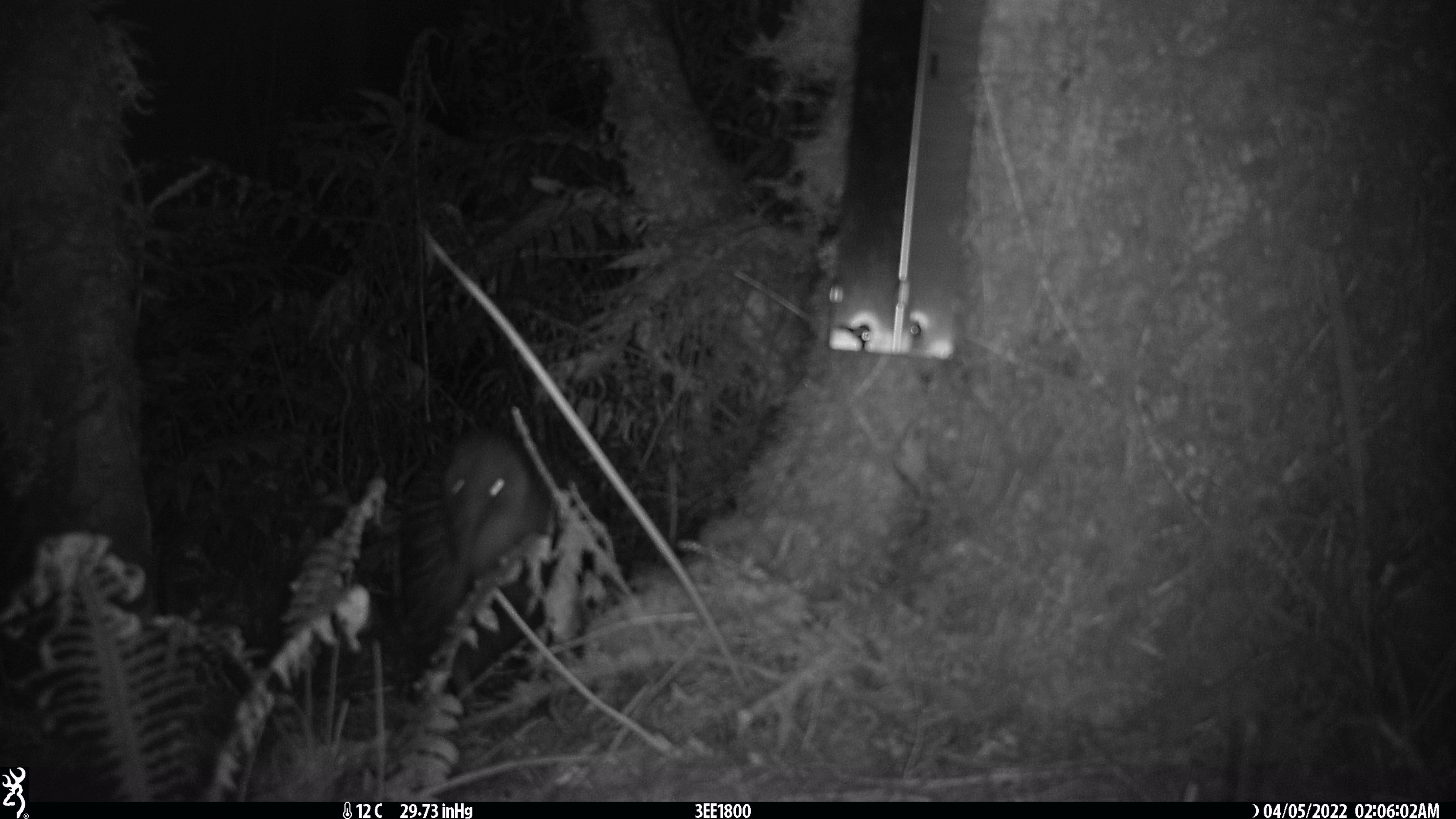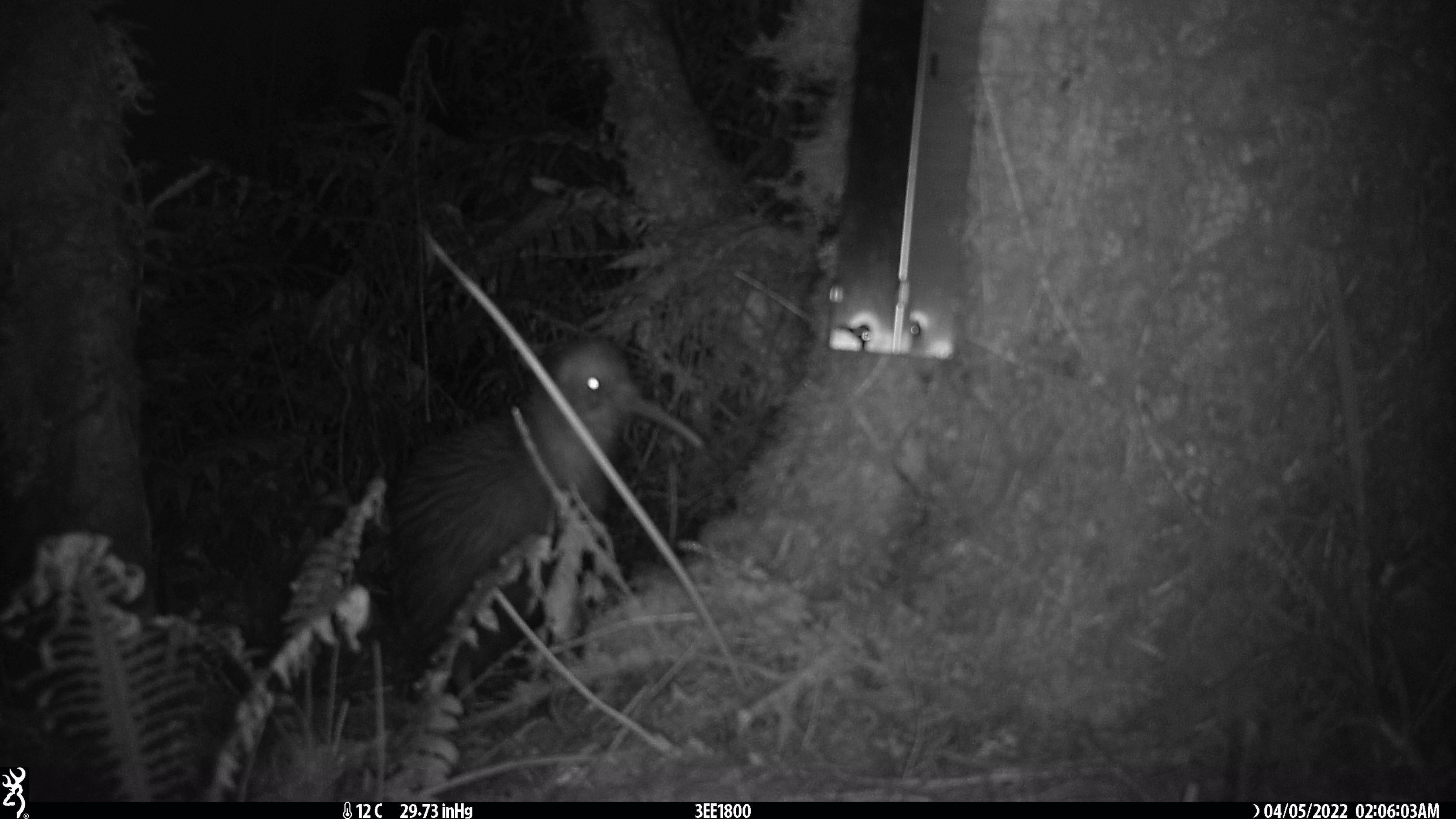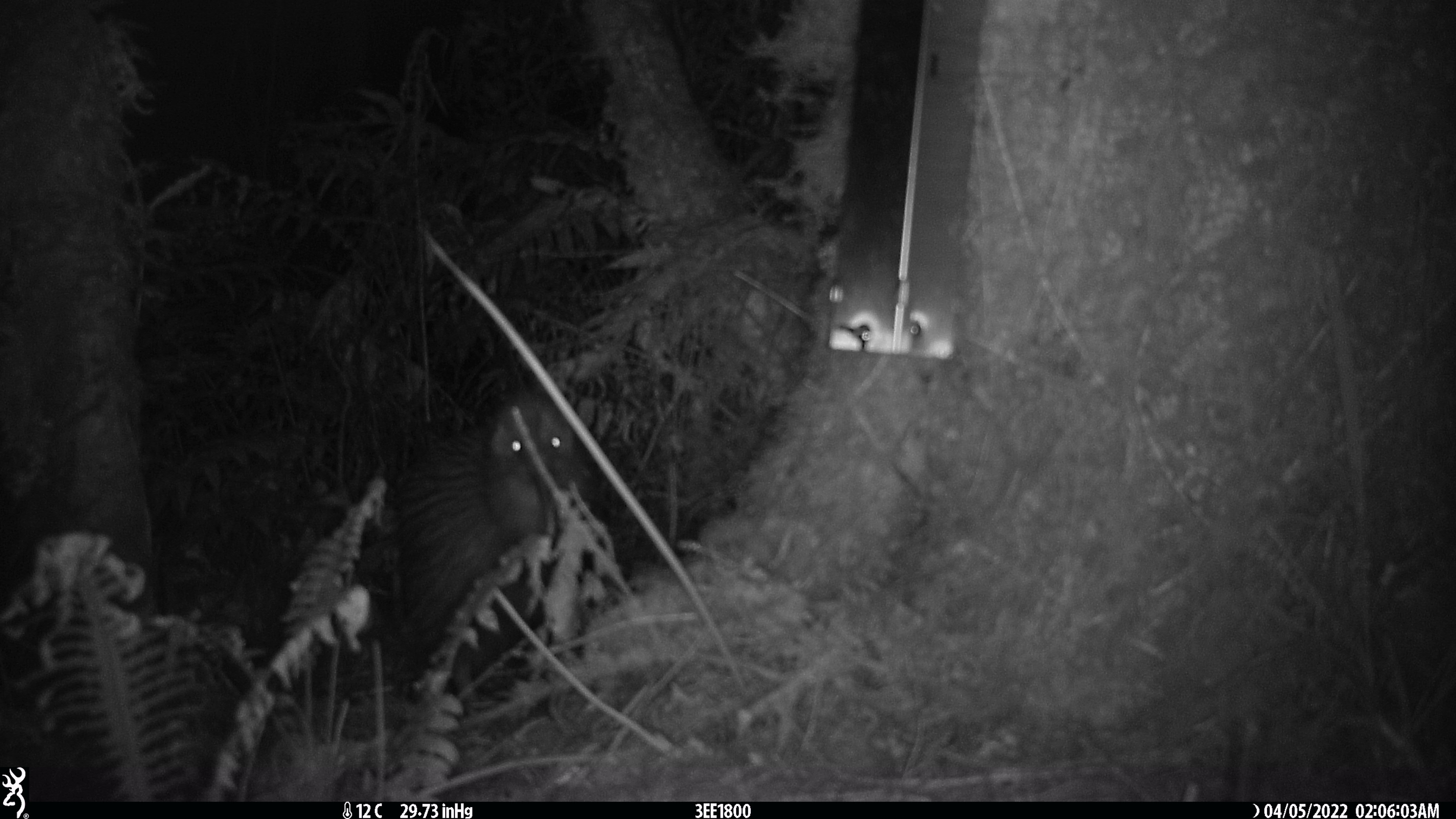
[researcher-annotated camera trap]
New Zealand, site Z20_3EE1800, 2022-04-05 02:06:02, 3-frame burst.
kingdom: Animalia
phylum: Chordata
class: Aves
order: Apterygiformes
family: Apterygidae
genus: Apteryx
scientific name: Apteryx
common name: kiwi